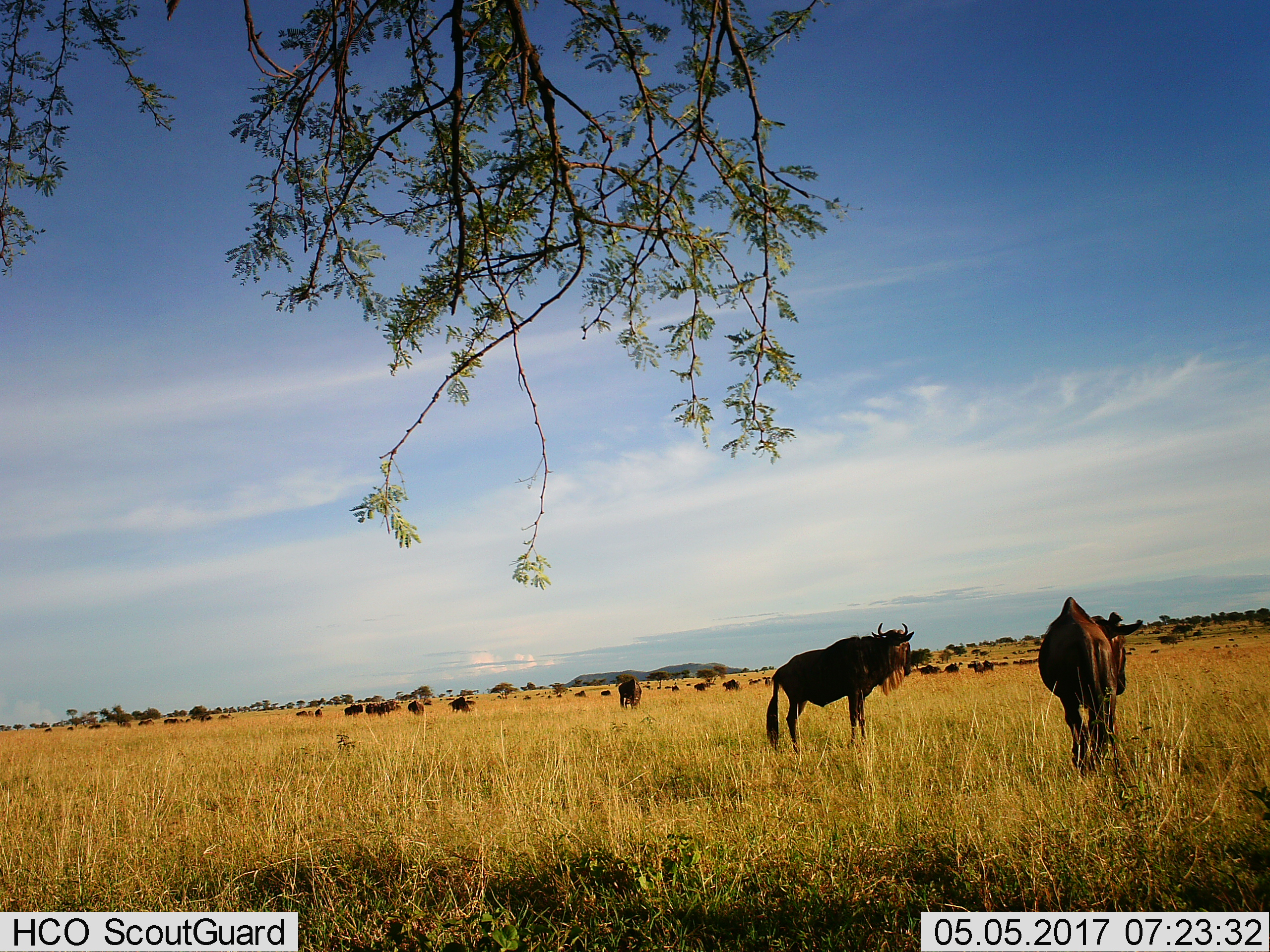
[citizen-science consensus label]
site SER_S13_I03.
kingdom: Animalia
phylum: Chordata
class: Mammalia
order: Artiodactyla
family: Bovidae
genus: Connochaetes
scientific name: Connochaetes taurinus taurinus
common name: blue wildebeest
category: wildebeestblue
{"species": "wildebeestblue (blue wildebeest) (Connochaetes taurinus taurinus)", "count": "11-50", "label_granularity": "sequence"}